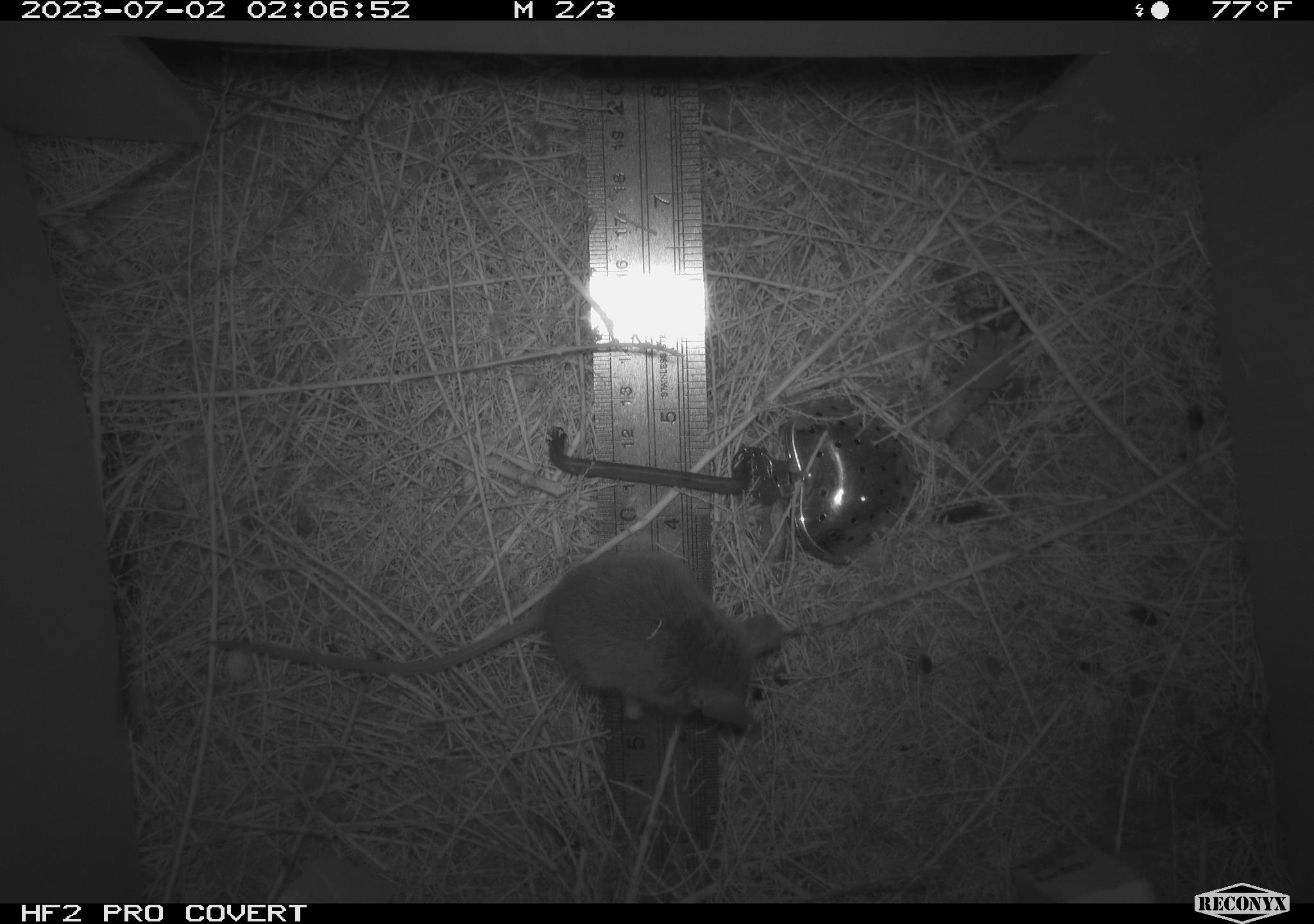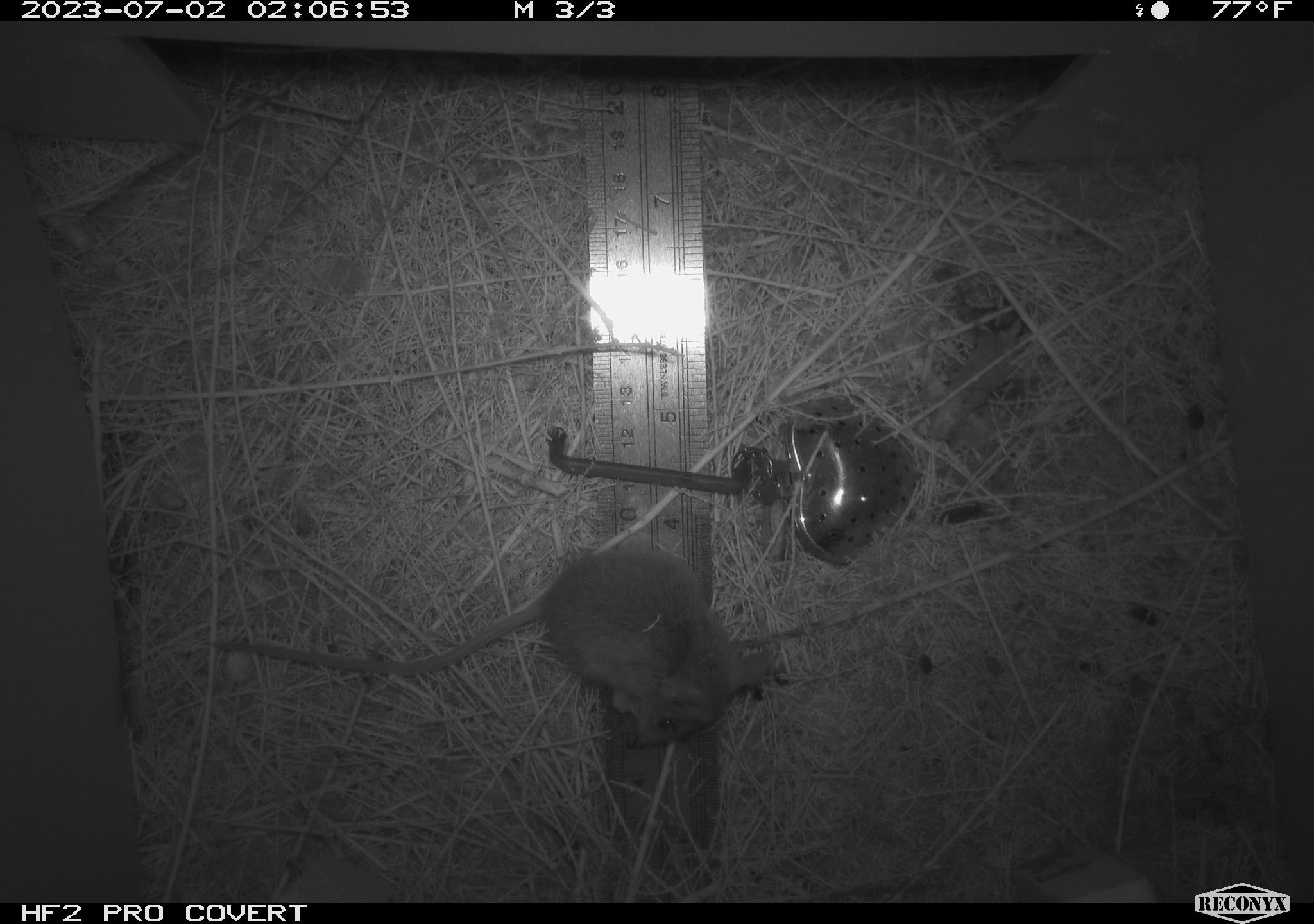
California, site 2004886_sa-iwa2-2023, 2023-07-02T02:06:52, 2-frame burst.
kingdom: Animalia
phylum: Chordata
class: Mammalia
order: Rodentia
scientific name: Rodentia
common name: mouse species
Mouse species (Rodentia).